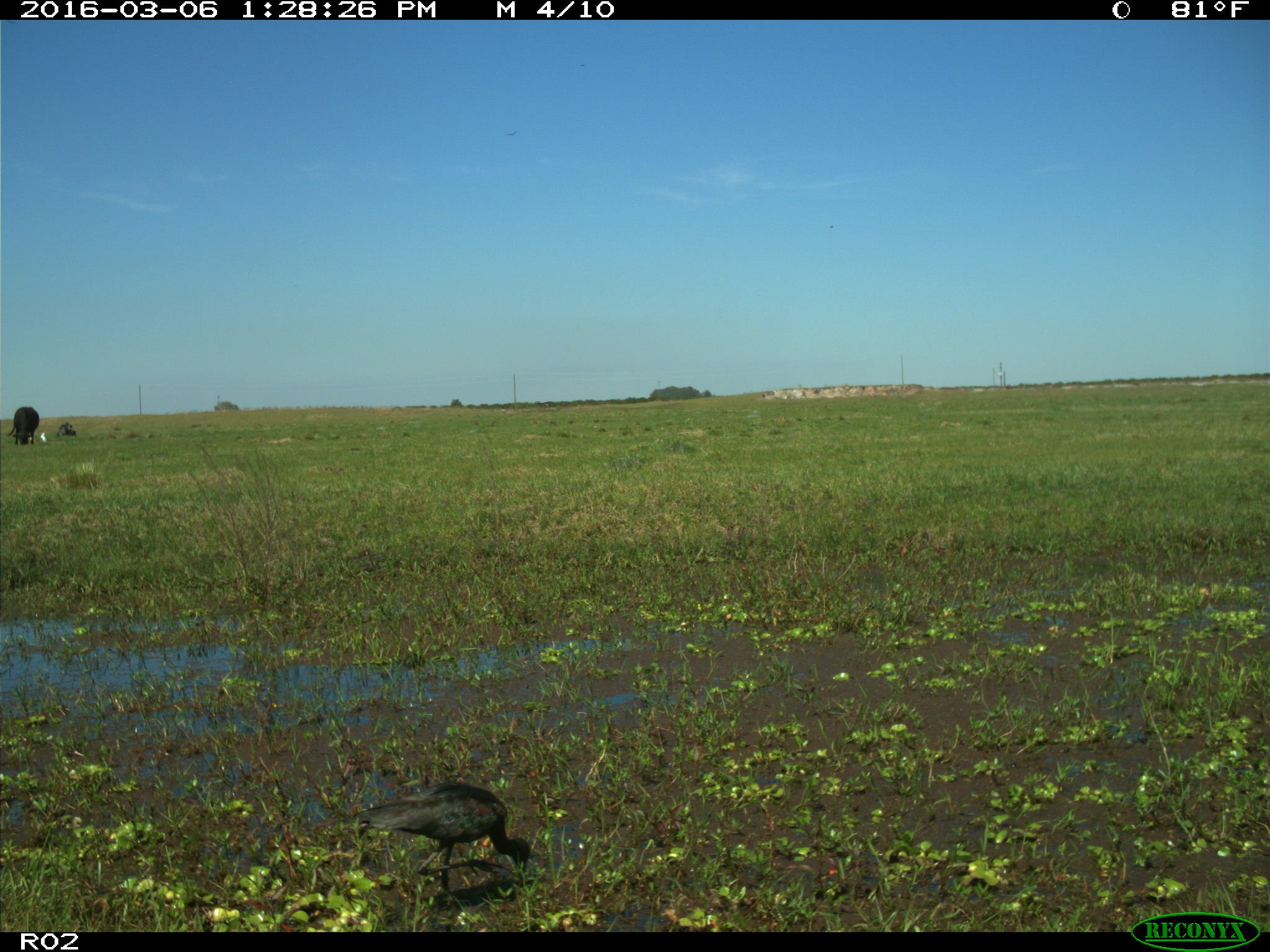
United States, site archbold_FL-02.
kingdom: Animalia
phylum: Chordata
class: Mammalia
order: Artiodactyla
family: Bovidae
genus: Bos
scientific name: Bos taurus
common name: domestic cow